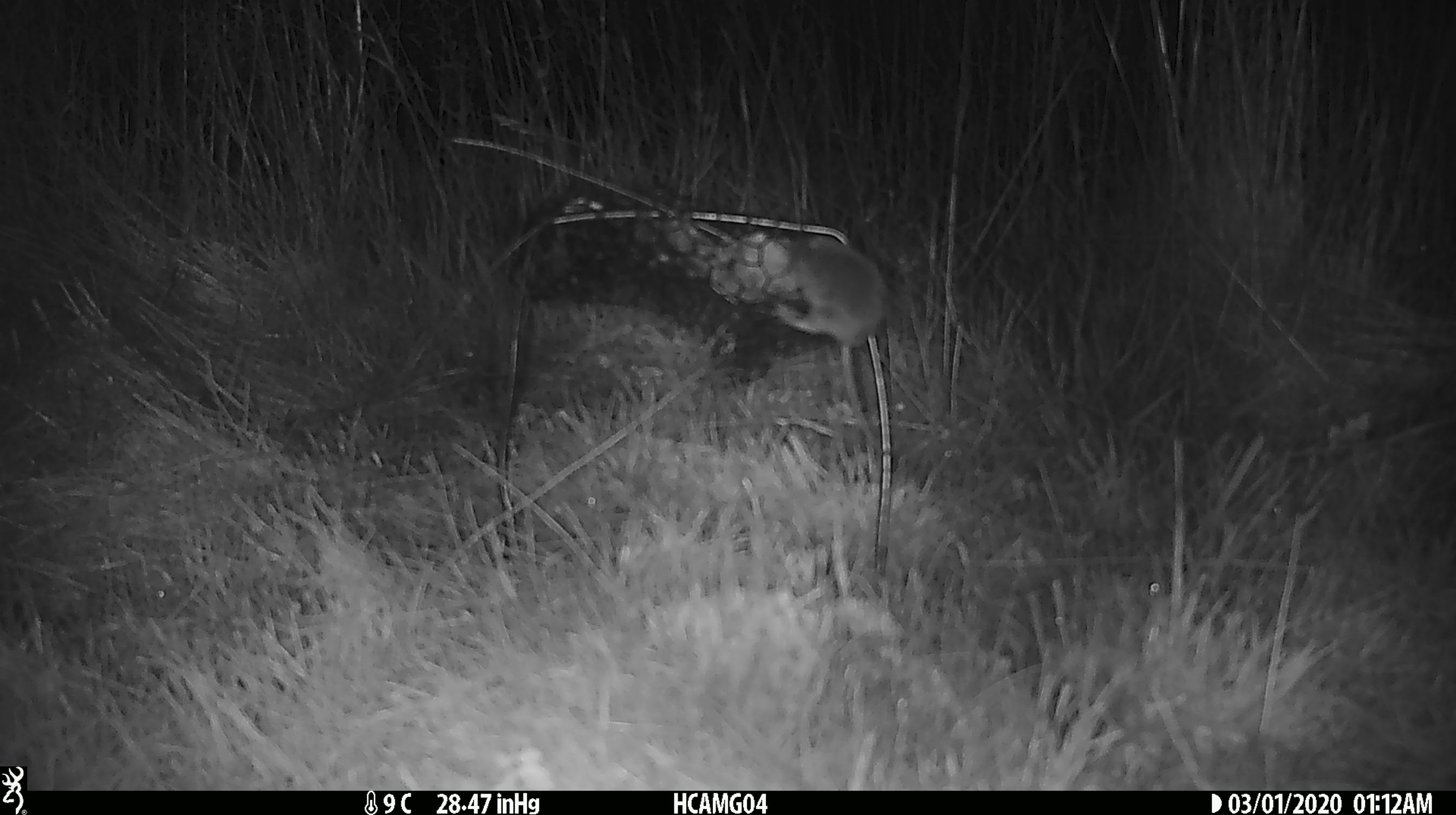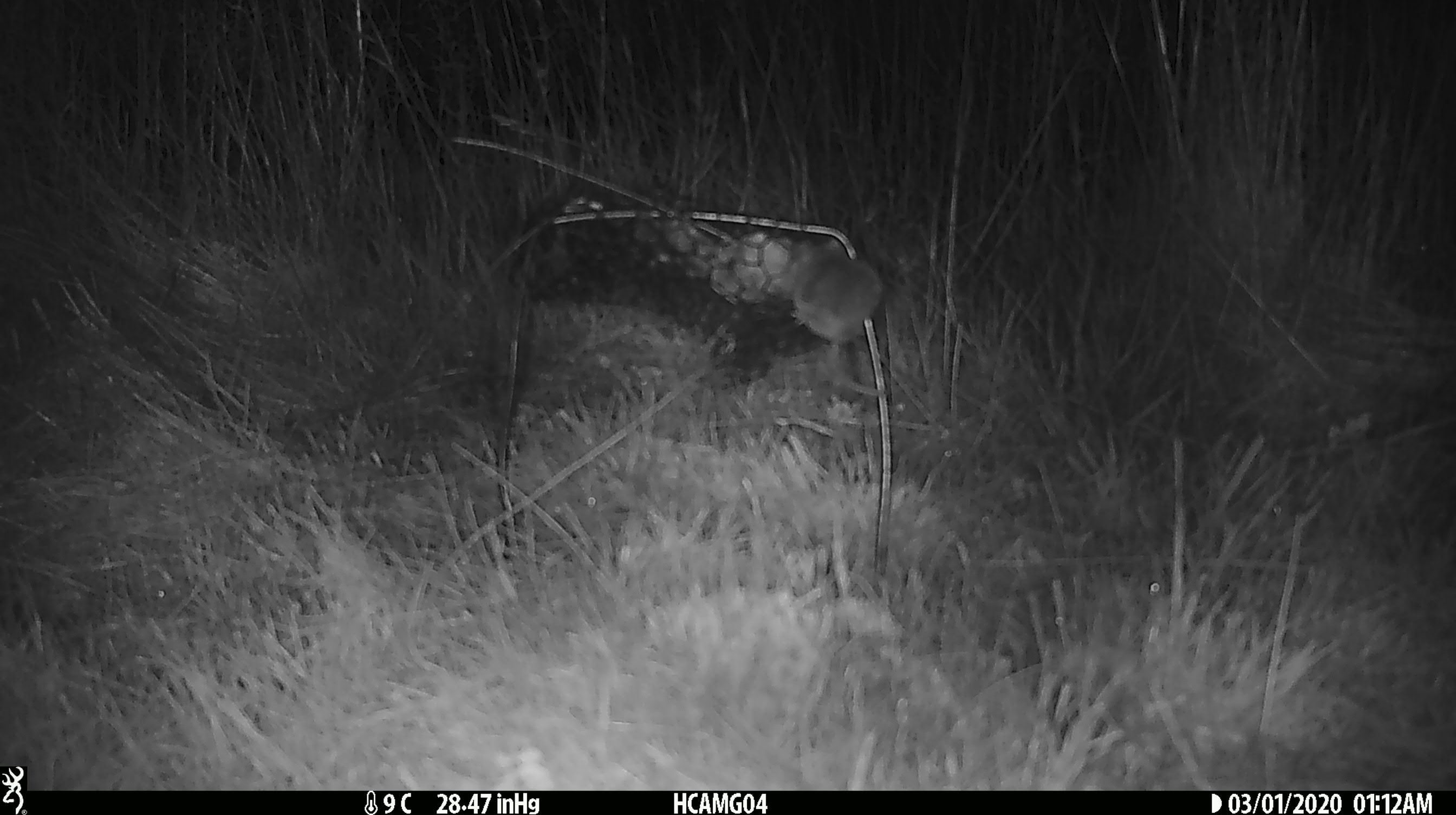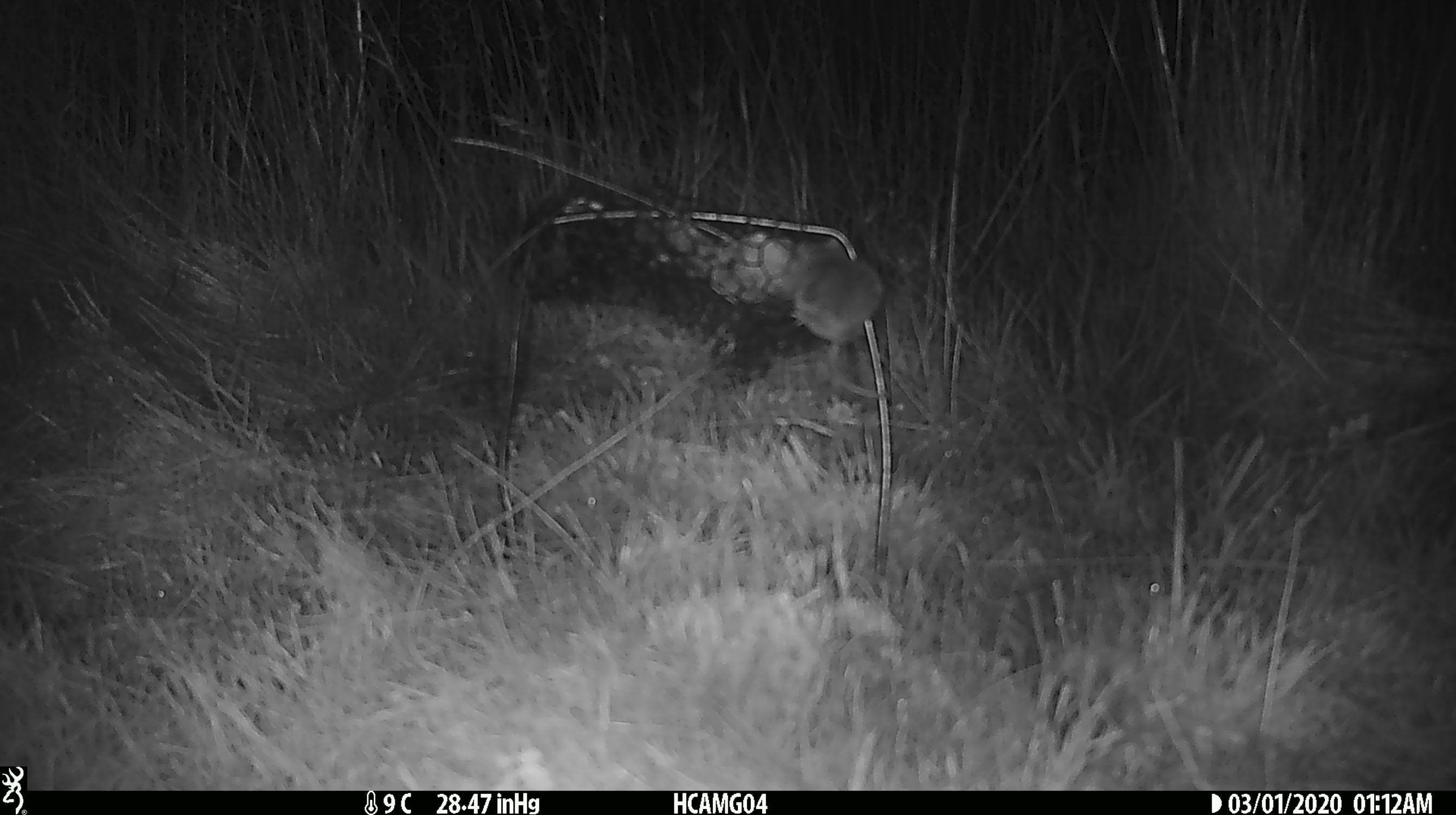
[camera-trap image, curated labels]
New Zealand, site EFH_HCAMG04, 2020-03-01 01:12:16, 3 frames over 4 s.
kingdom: Animalia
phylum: Chordata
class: Mammalia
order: Rodentia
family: Muridae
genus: Mus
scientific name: Mus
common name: mouse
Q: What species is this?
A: Mouse (Mus).